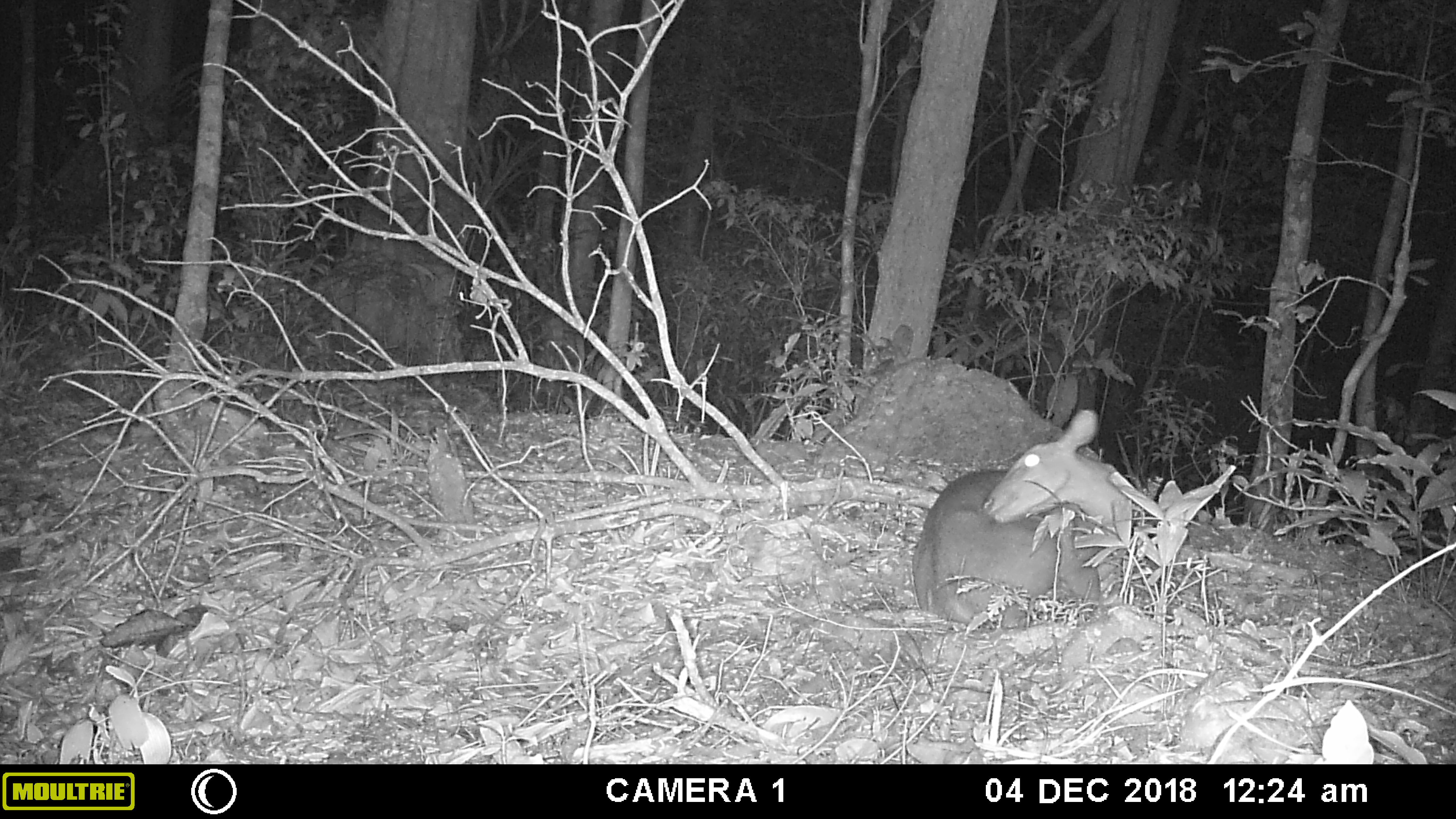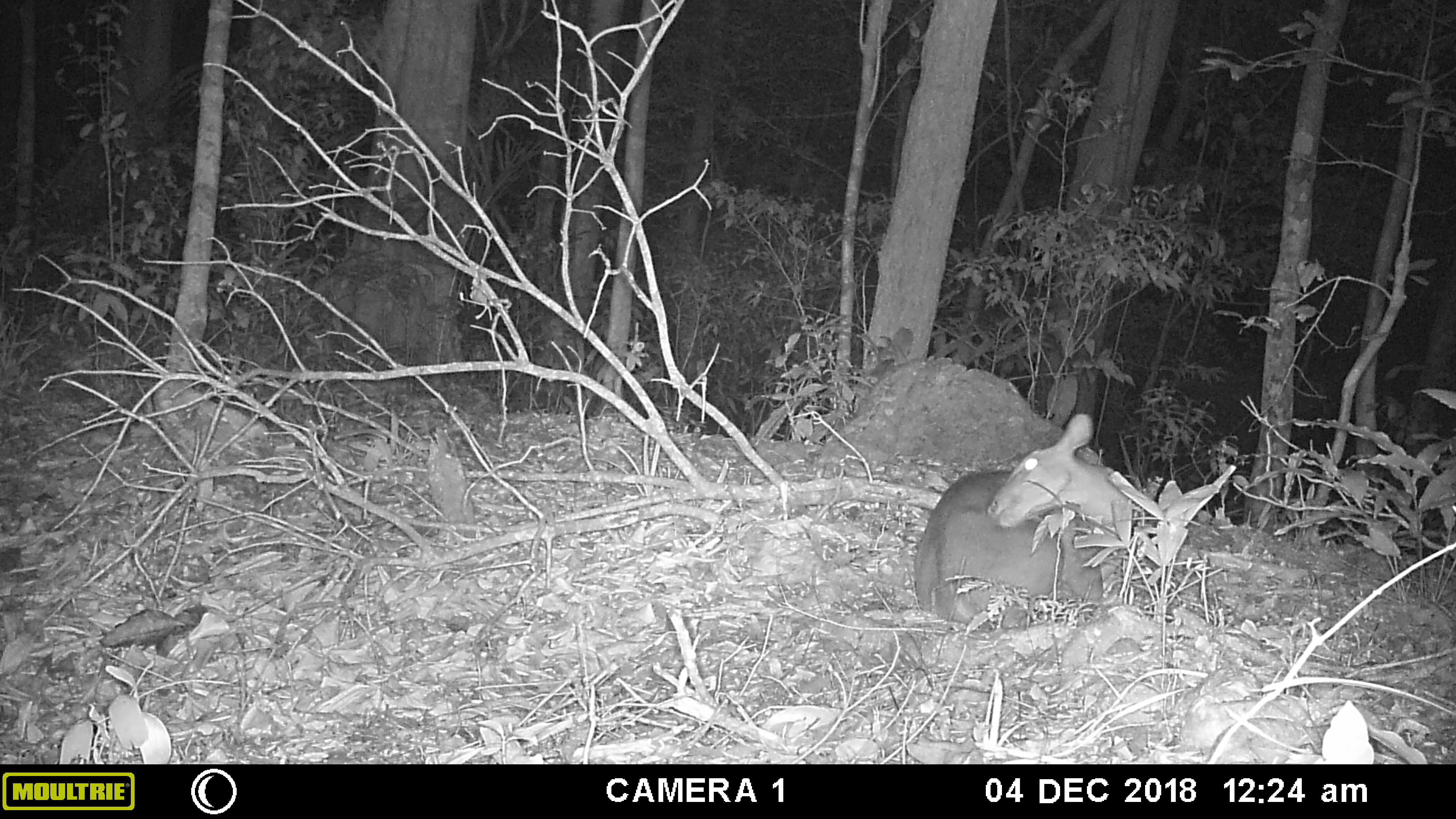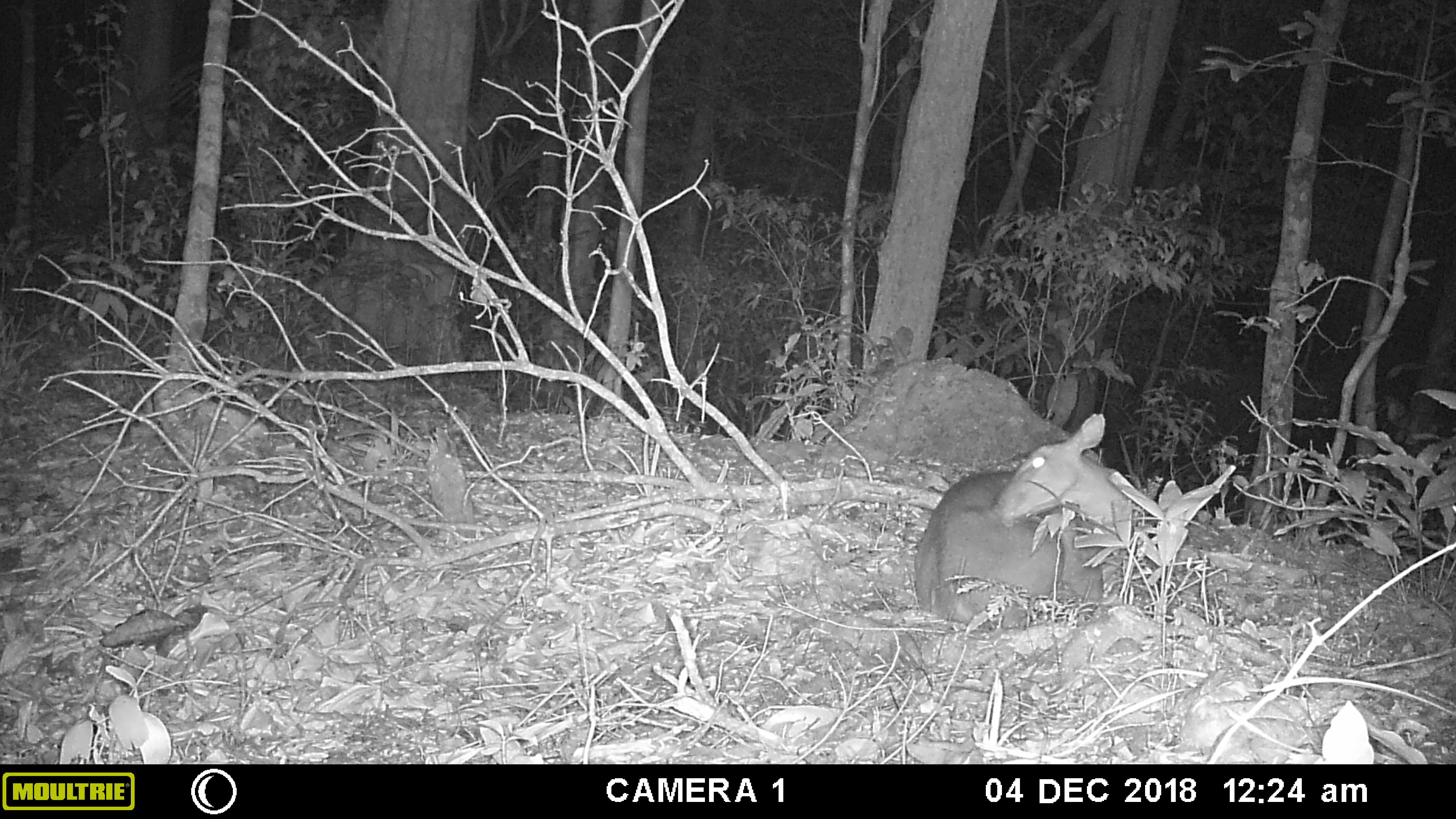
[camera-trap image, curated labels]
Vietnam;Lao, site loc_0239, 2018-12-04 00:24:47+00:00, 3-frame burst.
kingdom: Animalia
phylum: Chordata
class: Mammalia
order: Artiodactyla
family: Cervidae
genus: Muntiacus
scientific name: Muntiacus vuquangensis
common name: large-antlered muntjac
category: large antlered muntjac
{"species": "large antlered muntjac (large-antlered muntjac) (Muntiacus vuquangensis)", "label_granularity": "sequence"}